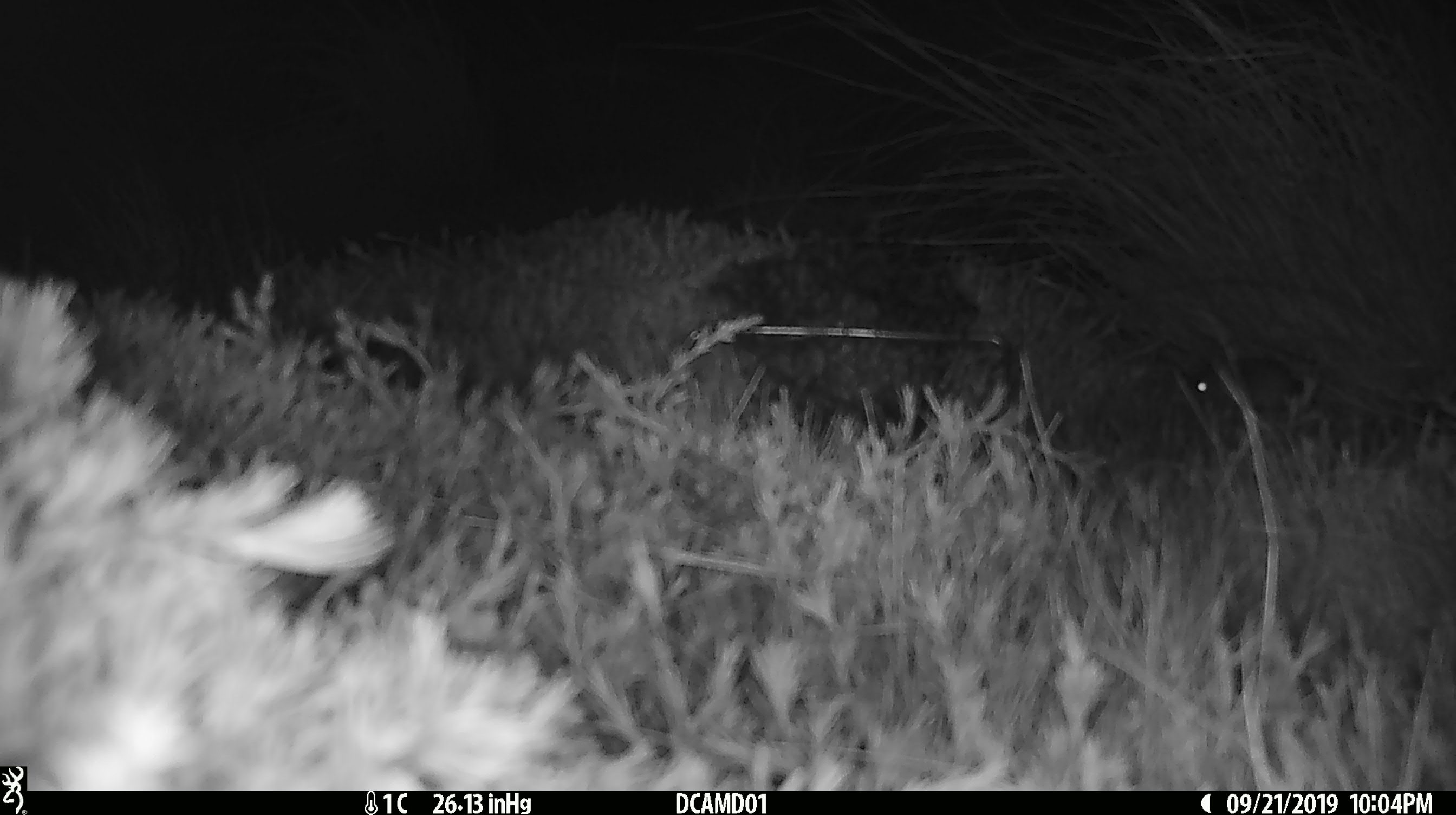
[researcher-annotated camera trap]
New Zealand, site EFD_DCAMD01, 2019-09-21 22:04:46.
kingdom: Animalia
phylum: Chordata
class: Mammalia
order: Rodentia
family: Muridae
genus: Mus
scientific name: Mus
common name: mouse